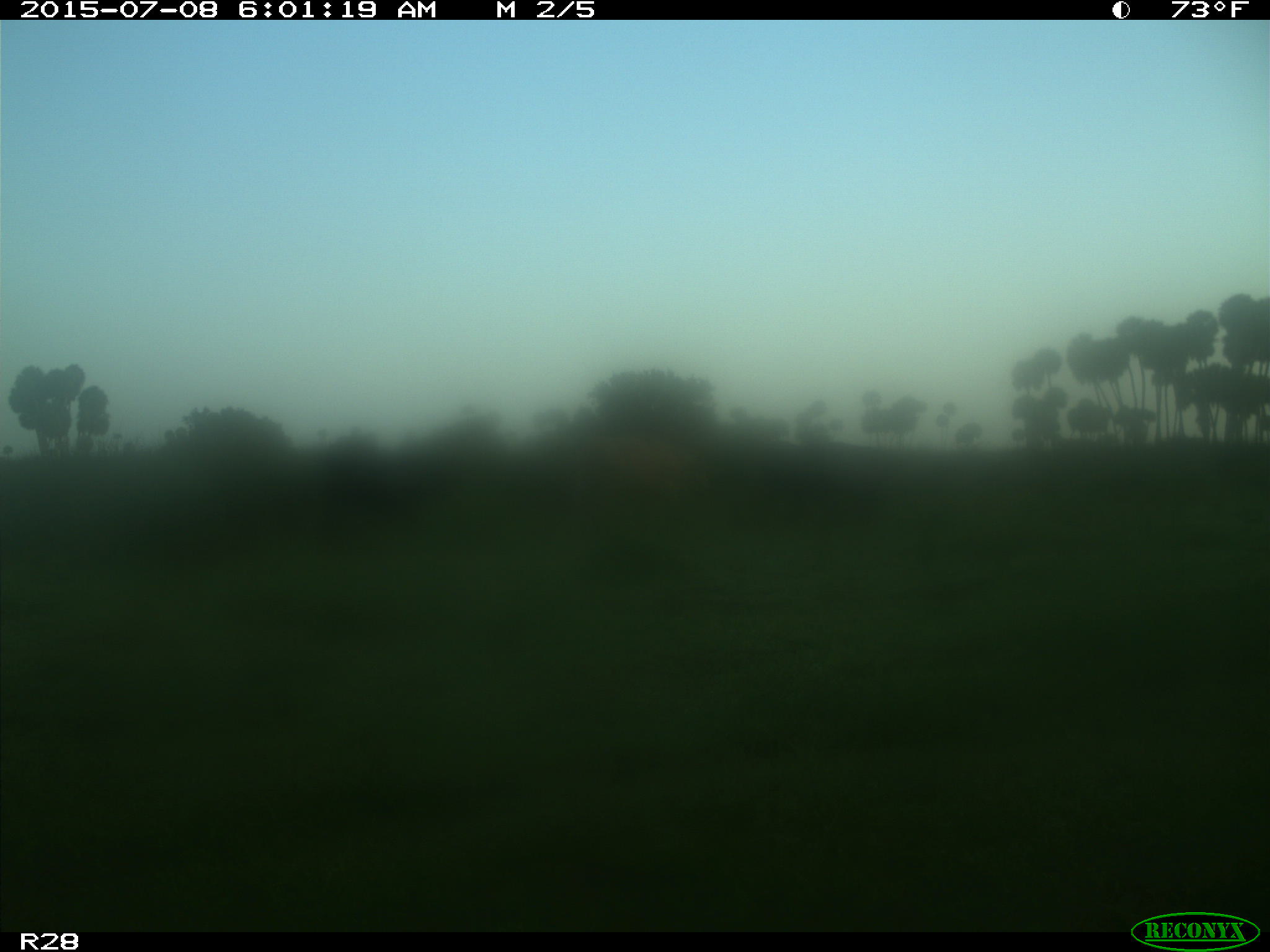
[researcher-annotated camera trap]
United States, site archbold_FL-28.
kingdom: Animalia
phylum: Chordata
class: Mammalia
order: Artiodactyla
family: Bovidae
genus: Bos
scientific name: Bos taurus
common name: domestic cow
Bos taurus (domestic cow).